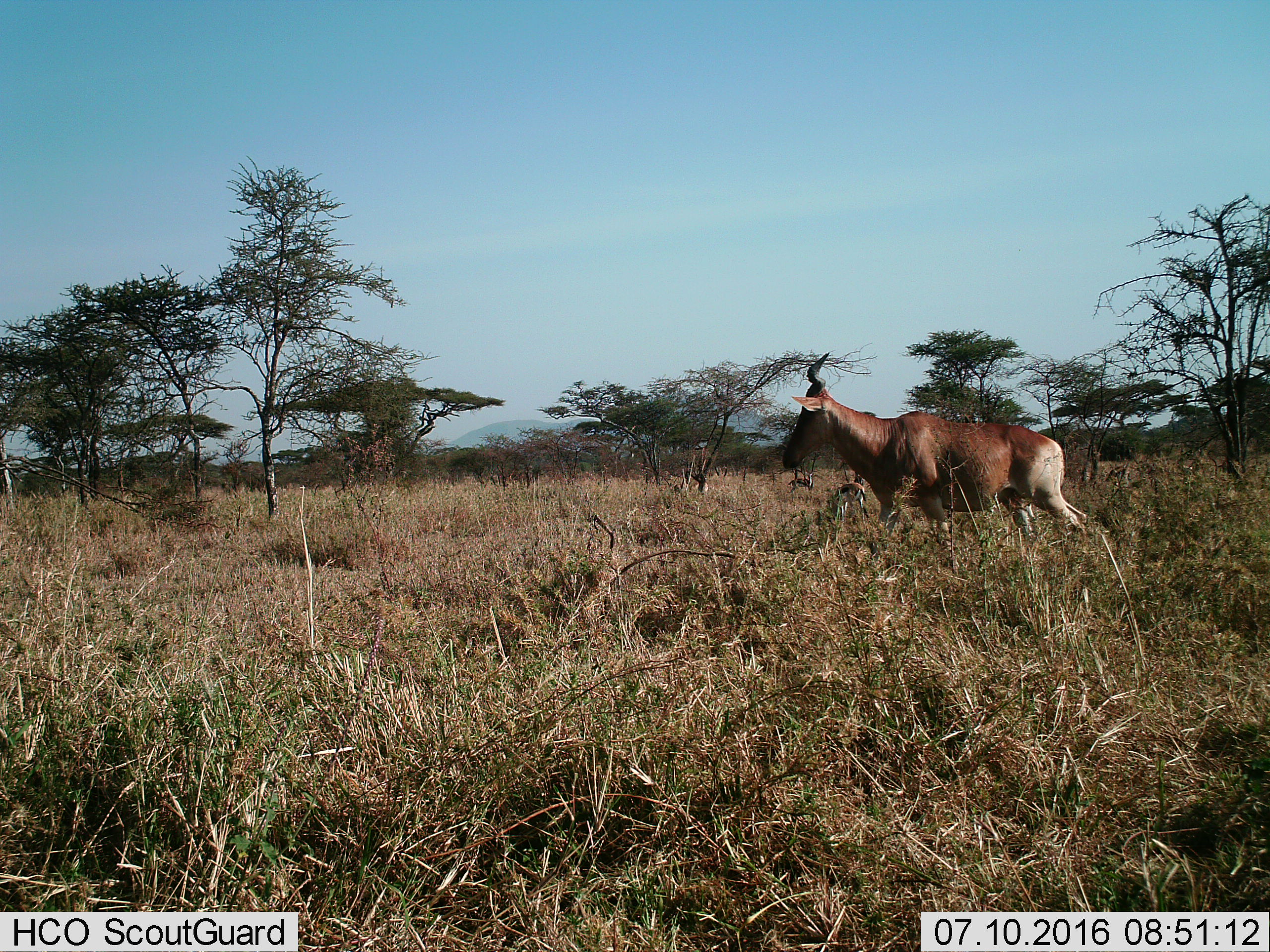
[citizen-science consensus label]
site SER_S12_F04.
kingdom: Animalia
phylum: Chordata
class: Mammalia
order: Artiodactyla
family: Bovidae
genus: Eudorcas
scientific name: Eudorcas thomsonii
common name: thomson's gazelle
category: gazellethomsons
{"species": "gazellethomsons (thomson's gazelle) (Eudorcas thomsonii)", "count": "3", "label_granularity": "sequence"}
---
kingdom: Animalia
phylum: Chordata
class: Mammalia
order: Artiodactyla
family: Bovidae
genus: Alcelaphus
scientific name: Alcelaphus buselaphus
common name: hartebeest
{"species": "hartebeest (Alcelaphus buselaphus)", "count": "1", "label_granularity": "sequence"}